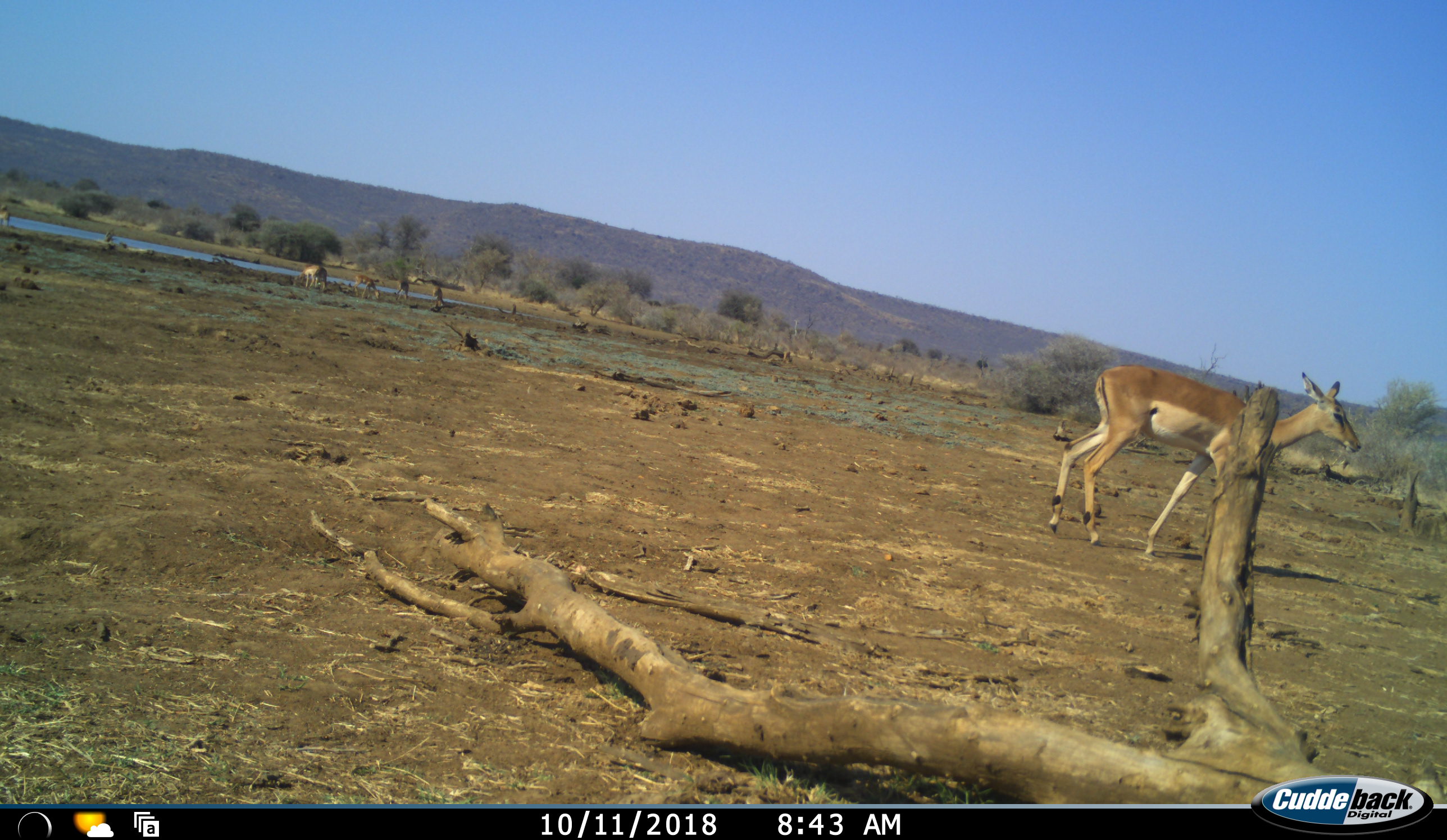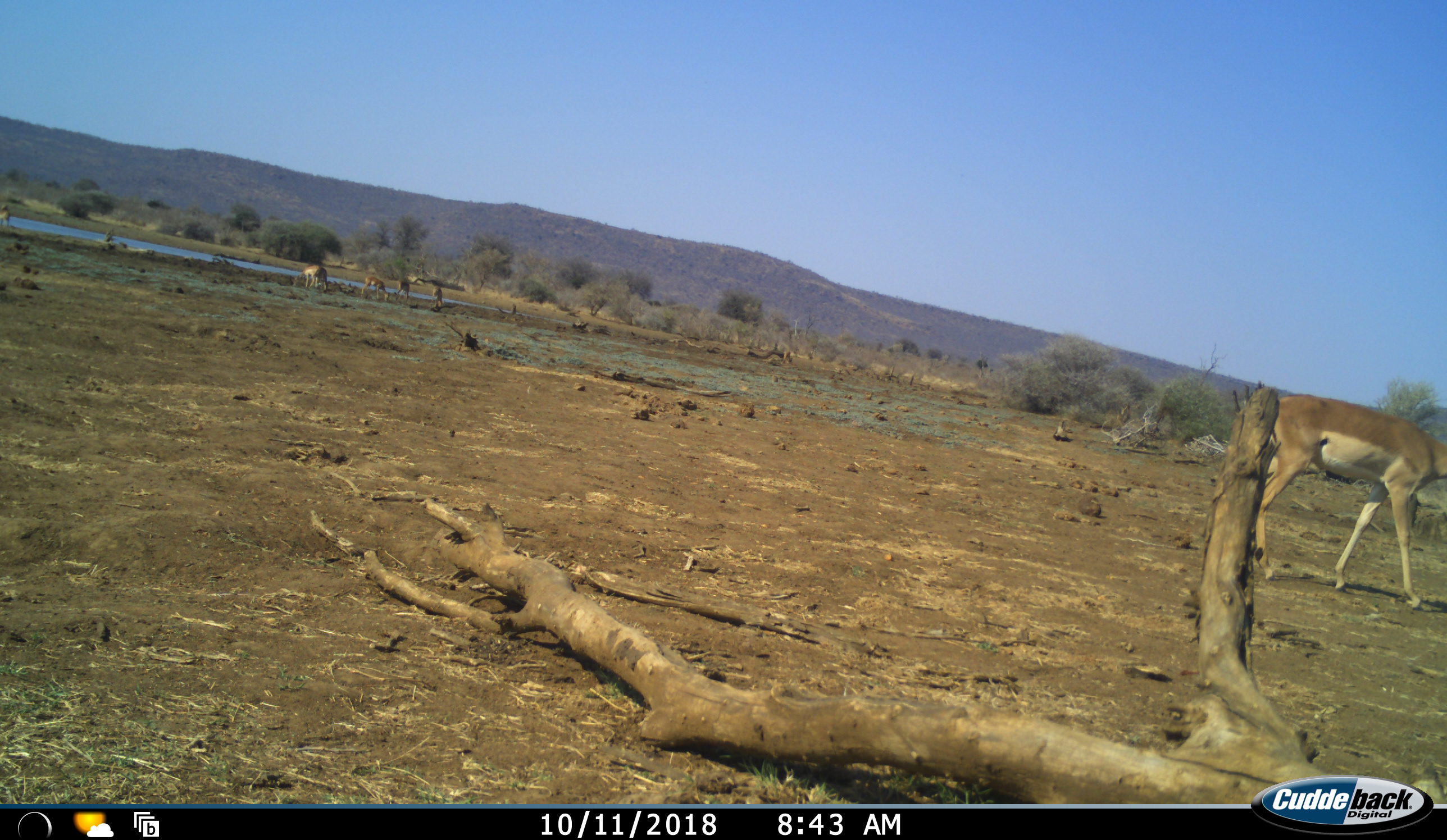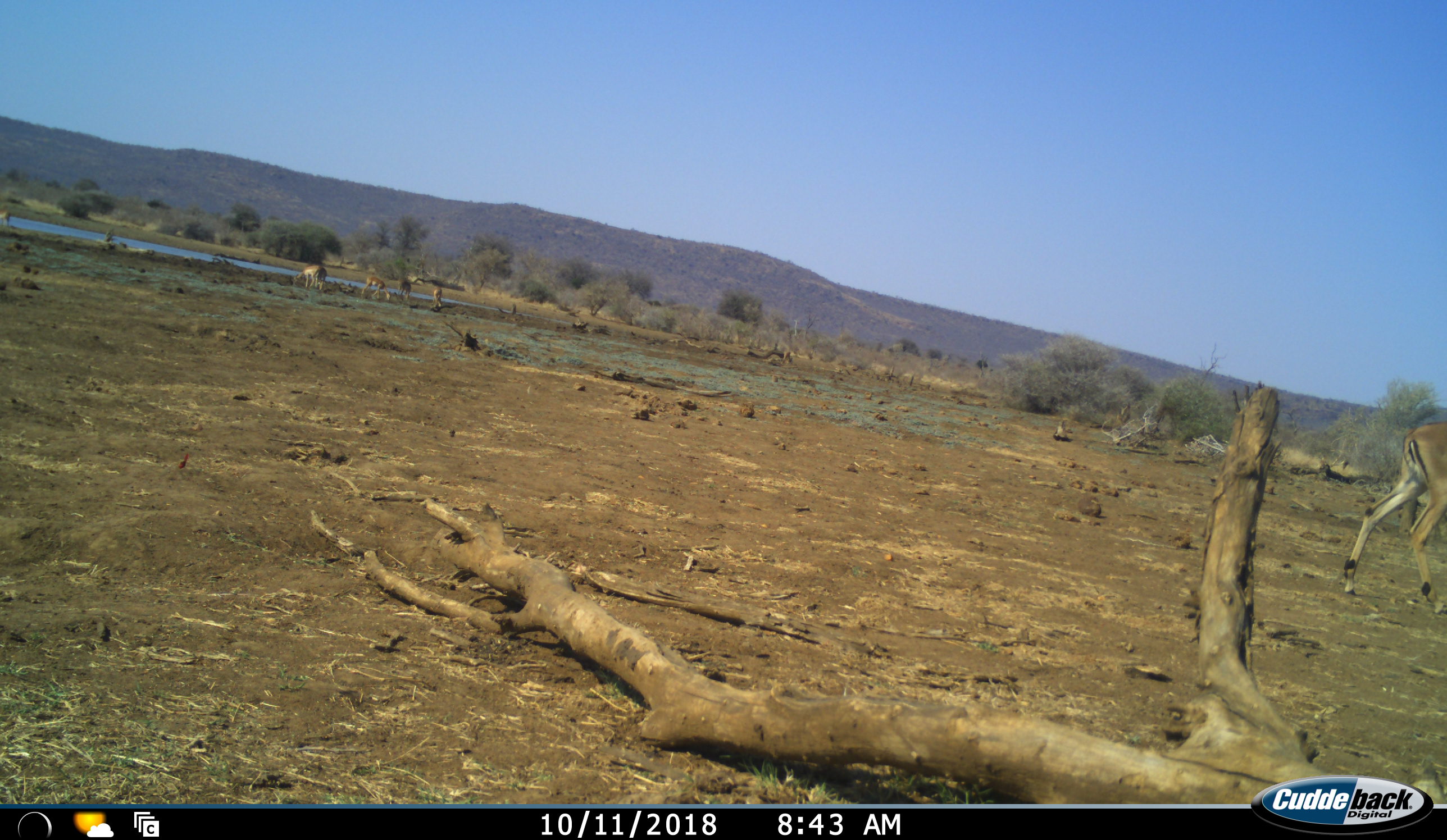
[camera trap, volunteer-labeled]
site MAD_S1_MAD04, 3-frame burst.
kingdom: Animalia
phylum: Chordata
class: Mammalia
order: Artiodactyla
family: Bovidae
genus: Aepyceros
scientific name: Aepyceros melampus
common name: impala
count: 5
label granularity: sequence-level